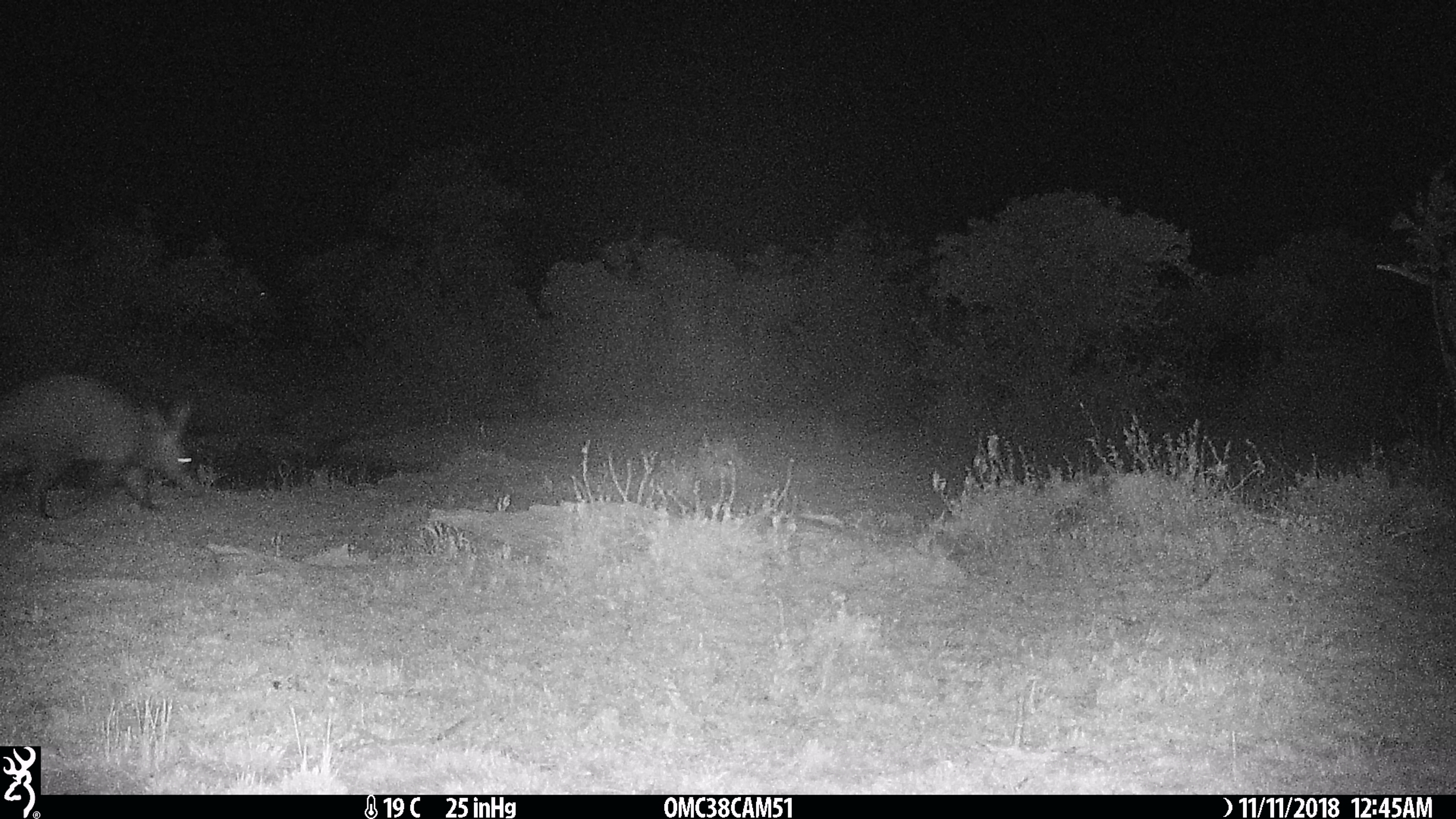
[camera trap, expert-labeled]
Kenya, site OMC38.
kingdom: Animalia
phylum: Chordata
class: Mammalia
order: Tubulidentata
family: Orycteropodidae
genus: Orycteropus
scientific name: Orycteropus afer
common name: aardvark